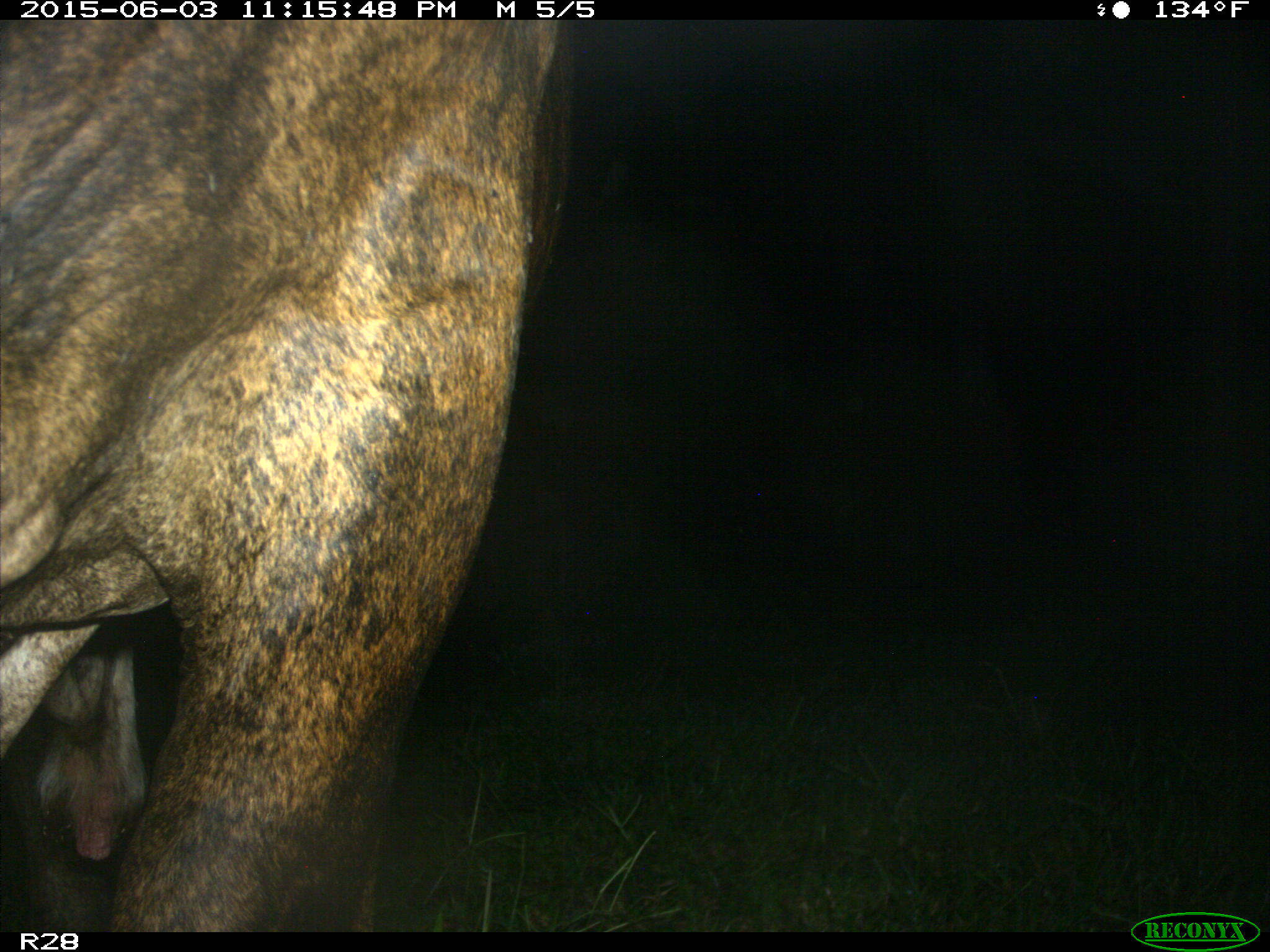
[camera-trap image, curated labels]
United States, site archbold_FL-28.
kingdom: Animalia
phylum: Chordata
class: Mammalia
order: Artiodactyla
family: Bovidae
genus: Bos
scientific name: Bos taurus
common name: domestic cow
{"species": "Bos taurus (domestic cow)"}